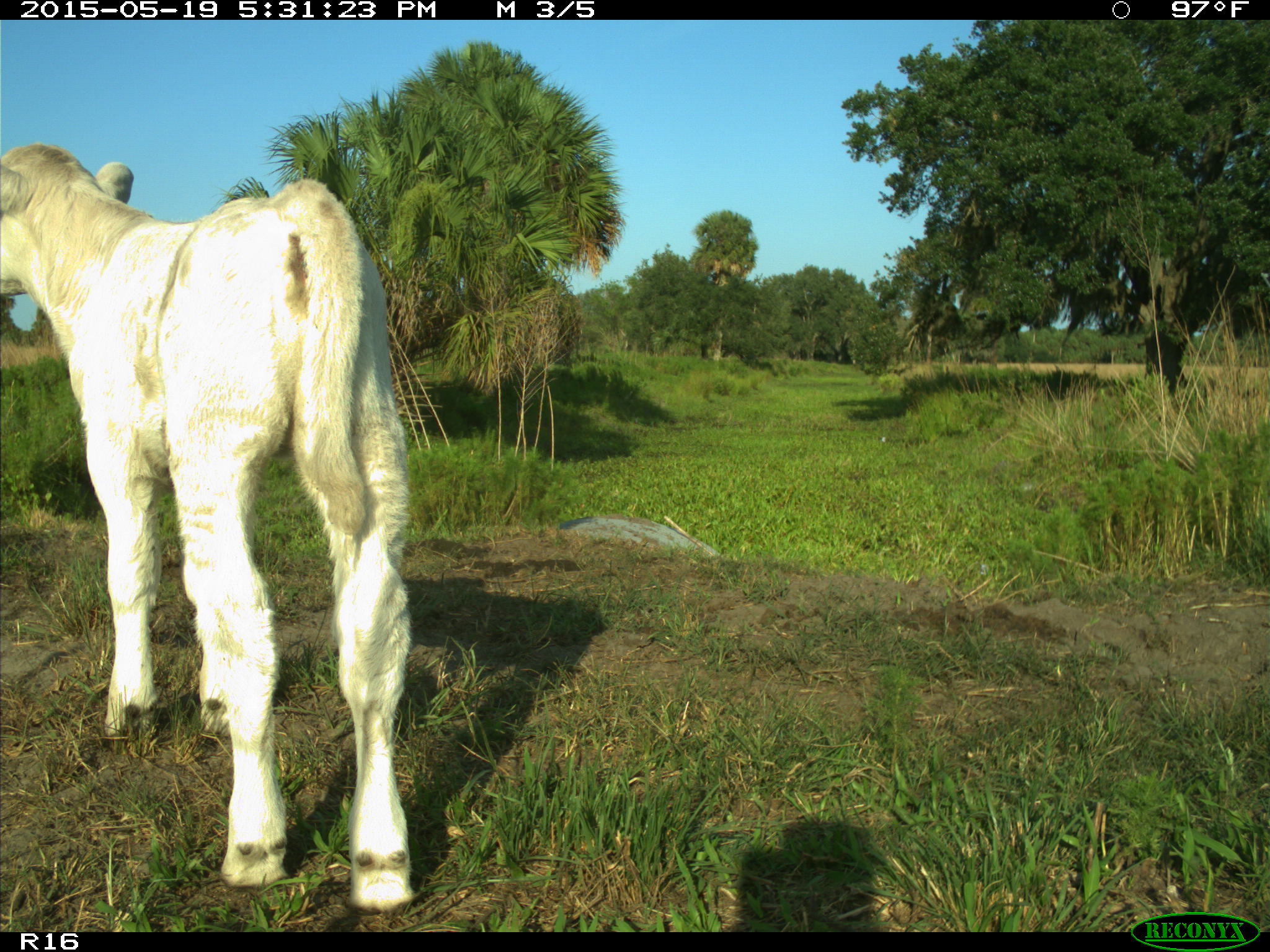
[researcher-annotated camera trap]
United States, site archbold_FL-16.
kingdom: Animalia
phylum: Chordata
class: Mammalia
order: Artiodactyla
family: Bovidae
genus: Bos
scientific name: Bos taurus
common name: domestic cow